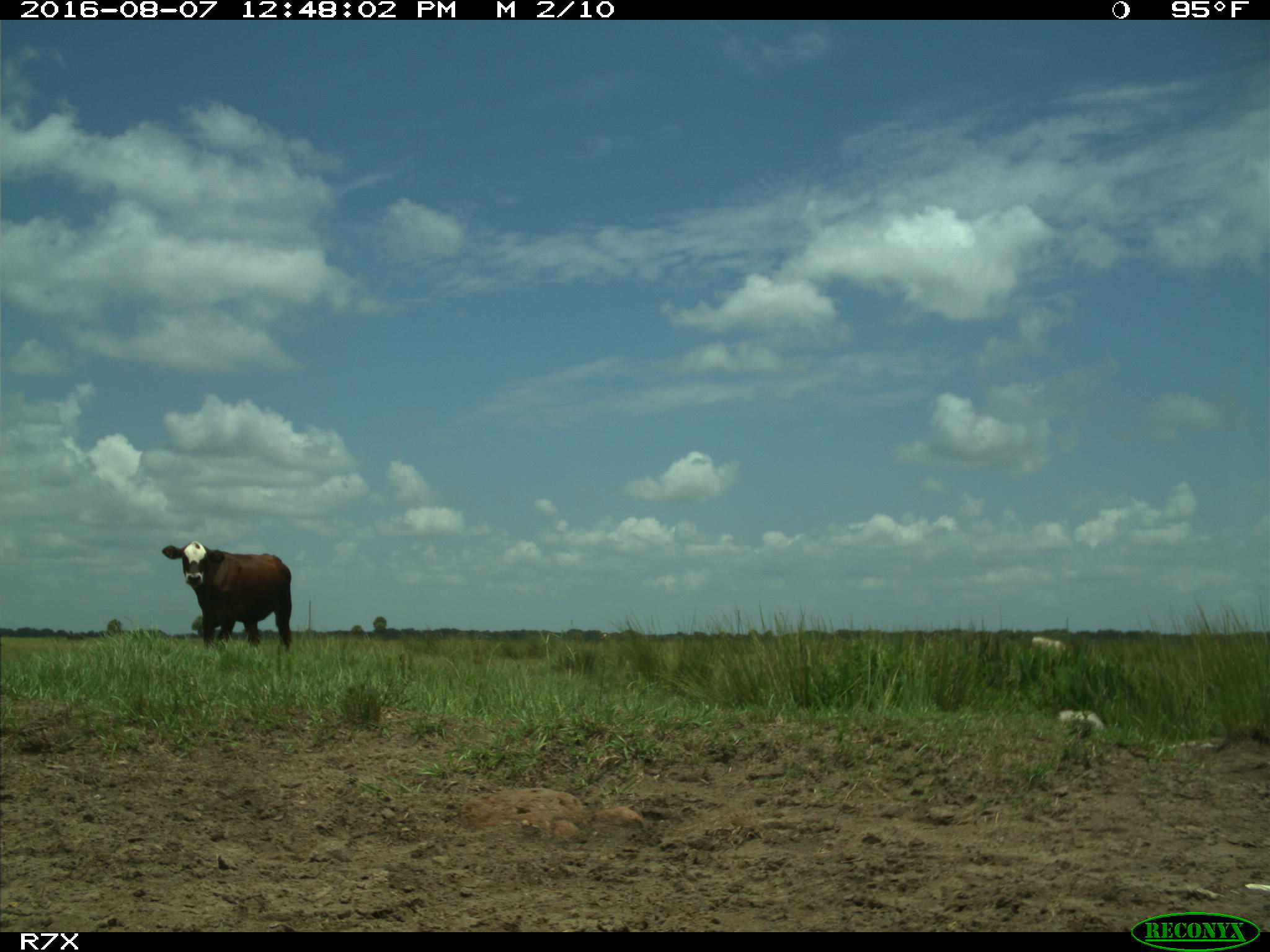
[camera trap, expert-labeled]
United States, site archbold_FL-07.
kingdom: Animalia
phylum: Chordata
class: Mammalia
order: Artiodactyla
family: Bovidae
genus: Bos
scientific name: Bos taurus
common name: domestic cow